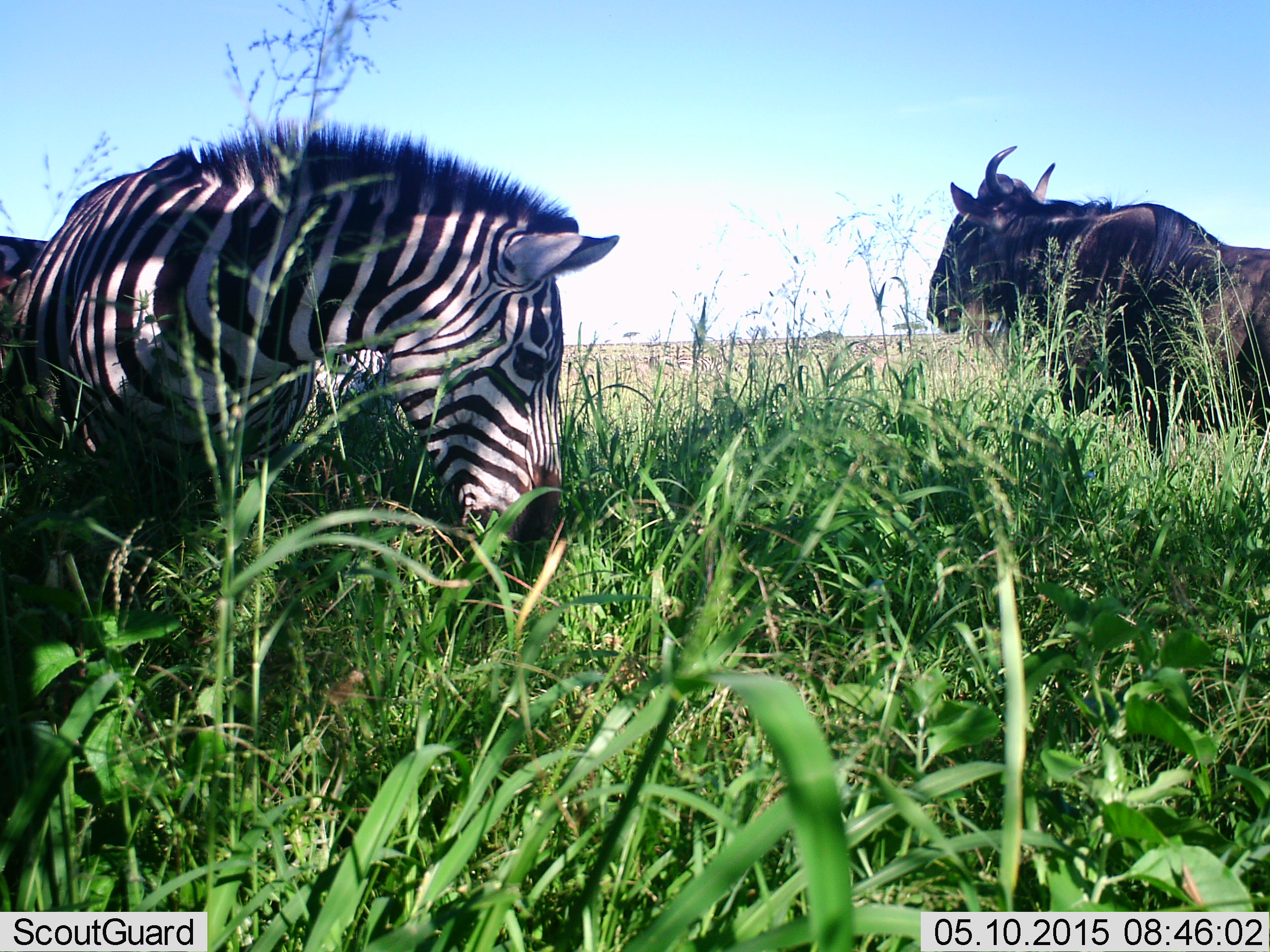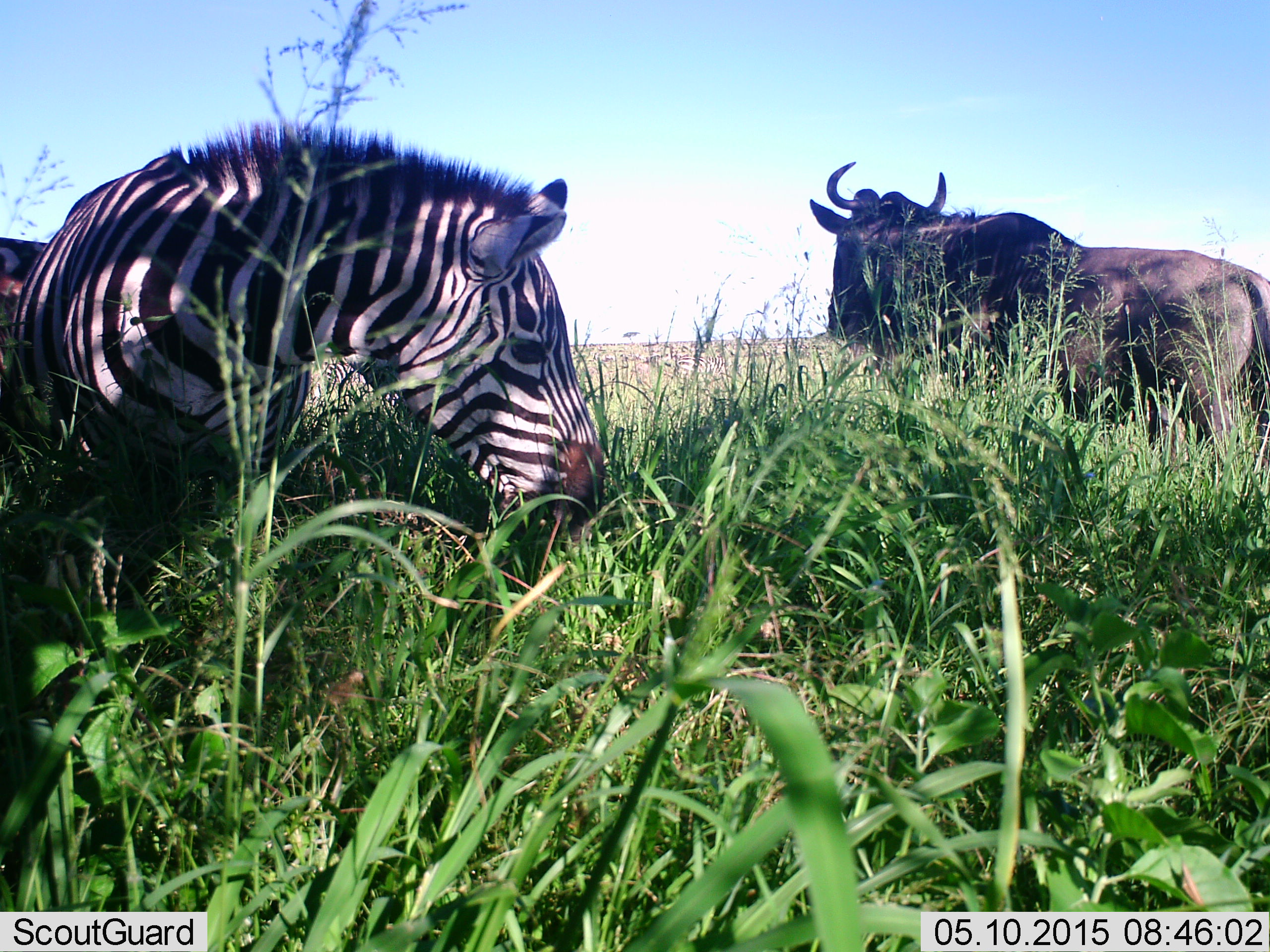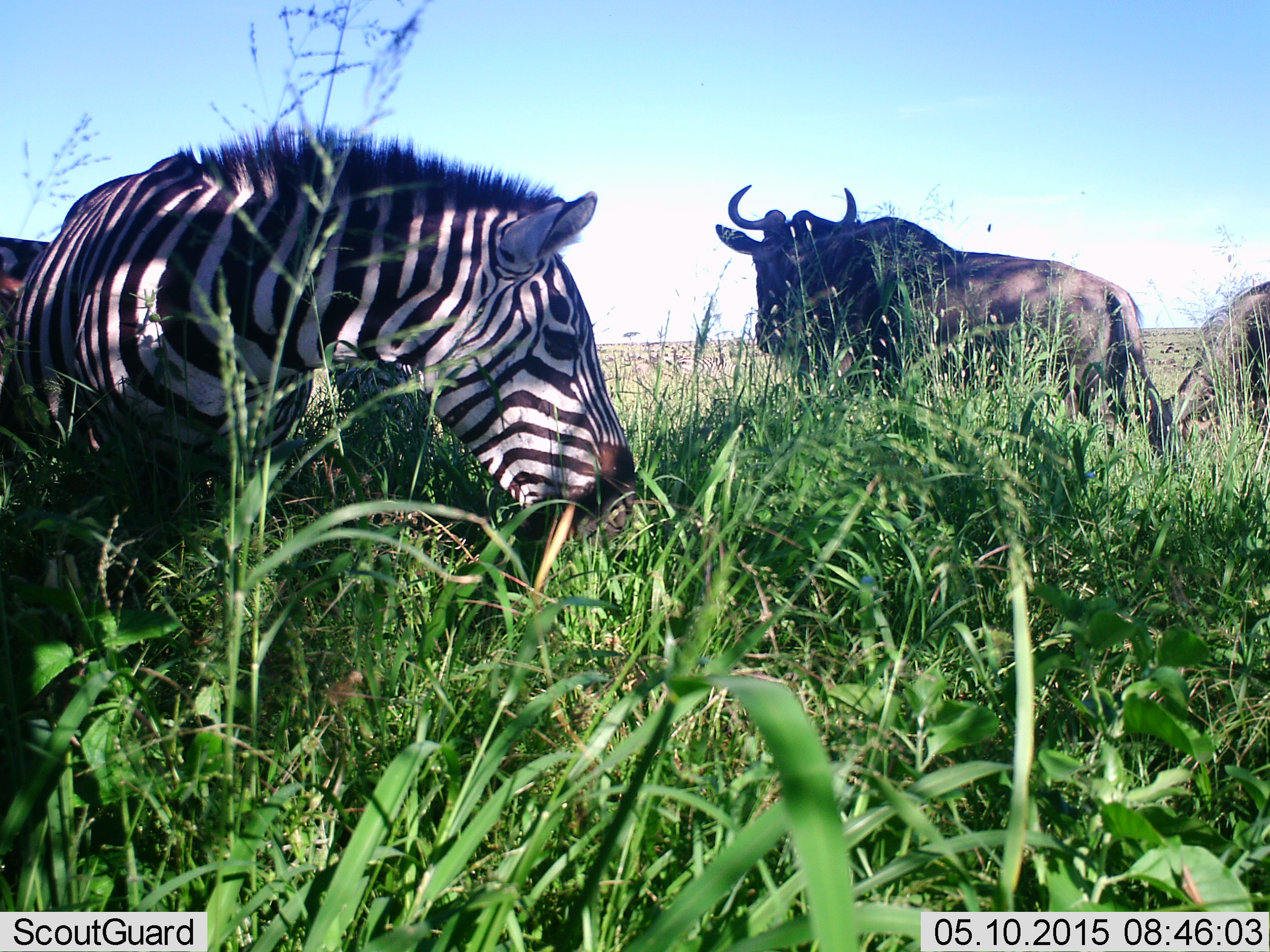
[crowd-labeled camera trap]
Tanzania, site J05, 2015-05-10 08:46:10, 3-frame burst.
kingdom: Animalia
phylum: Chordata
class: Mammalia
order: Artiodactyla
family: Bovidae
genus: Connochaetes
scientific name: Connochaetes taurinus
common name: blue wildebeest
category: wildebeest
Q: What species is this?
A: Wildebeest (blue wildebeest) (Connochaetes taurinus).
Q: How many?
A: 2.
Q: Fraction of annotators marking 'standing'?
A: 50%.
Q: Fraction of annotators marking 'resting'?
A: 10%.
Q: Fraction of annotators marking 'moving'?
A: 60%.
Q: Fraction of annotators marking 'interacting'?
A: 0%.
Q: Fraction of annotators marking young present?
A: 0%.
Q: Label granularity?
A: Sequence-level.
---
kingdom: Animalia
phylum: Chordata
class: Mammalia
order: Perissodactyla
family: Equidae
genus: Equus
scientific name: Equus quagga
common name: plains zebra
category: zebra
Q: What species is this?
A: Zebra (plains zebra) (Equus quagga).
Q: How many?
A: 1.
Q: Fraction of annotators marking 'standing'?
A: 40%.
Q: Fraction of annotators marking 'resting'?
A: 20%.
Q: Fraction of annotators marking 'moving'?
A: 0%.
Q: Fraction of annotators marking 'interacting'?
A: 0%.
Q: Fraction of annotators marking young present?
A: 0%.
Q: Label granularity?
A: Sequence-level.